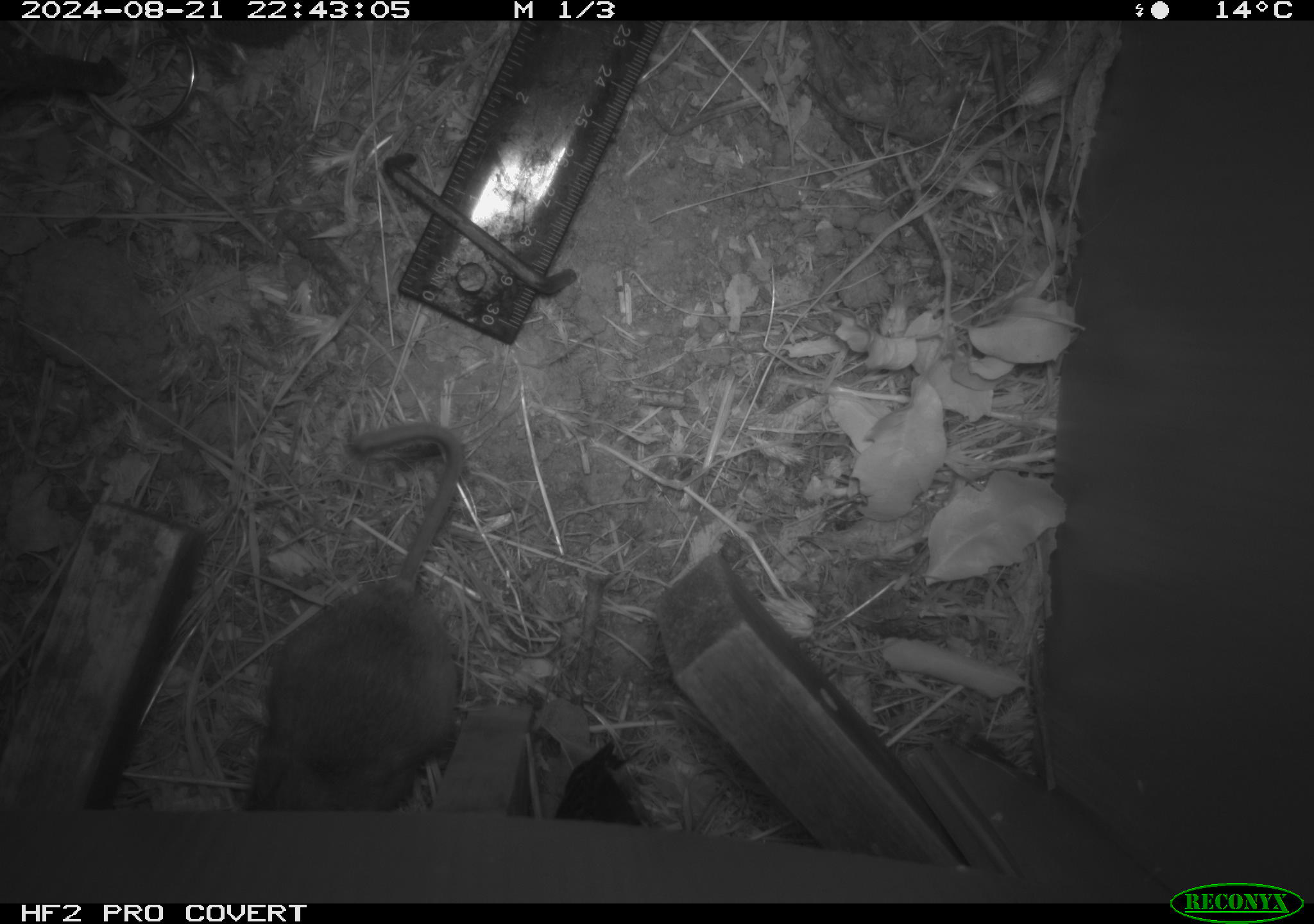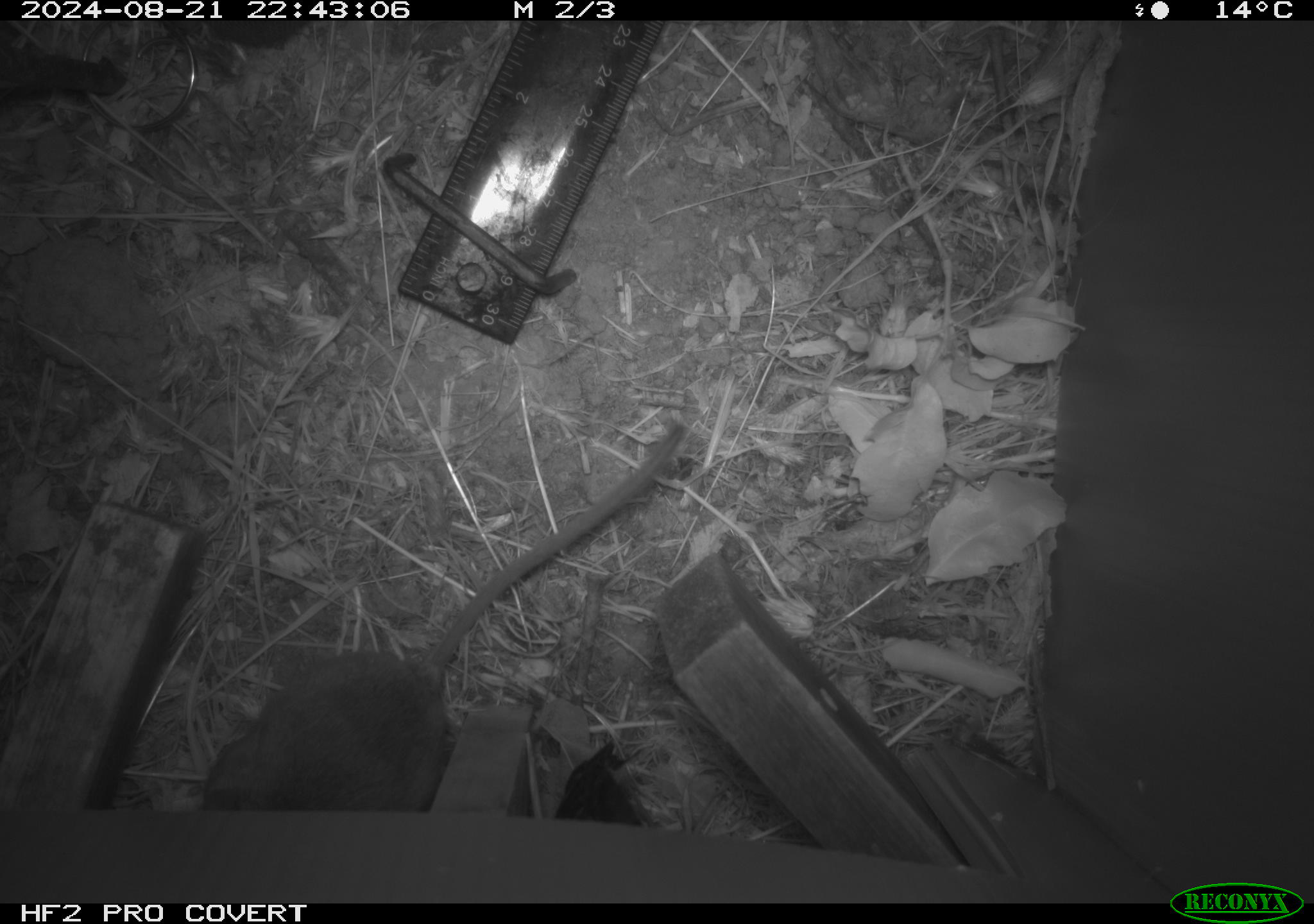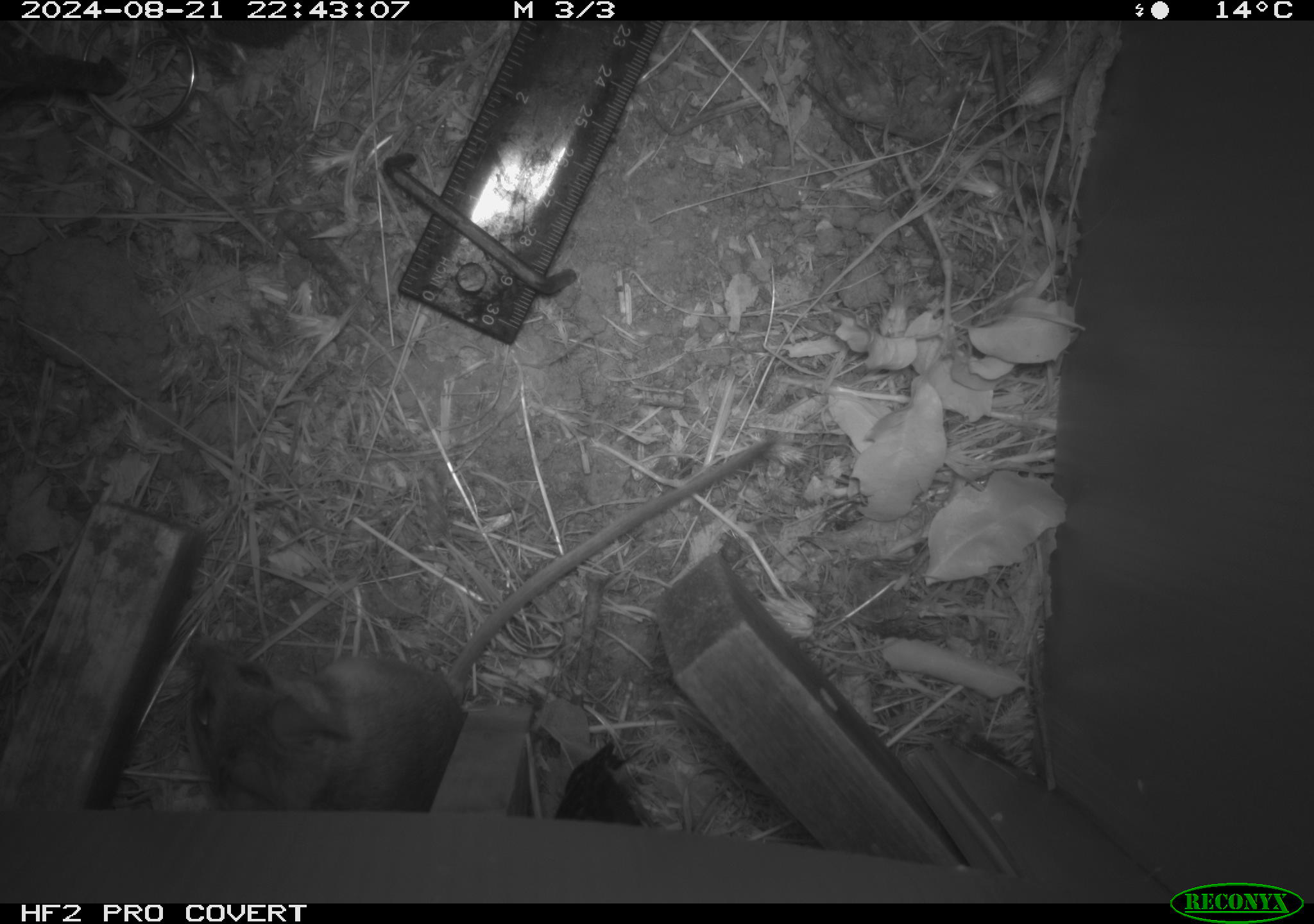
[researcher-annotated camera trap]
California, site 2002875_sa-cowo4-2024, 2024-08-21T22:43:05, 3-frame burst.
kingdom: Animalia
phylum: Chordata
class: Mammalia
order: Rodentia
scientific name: Rodentia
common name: rodent